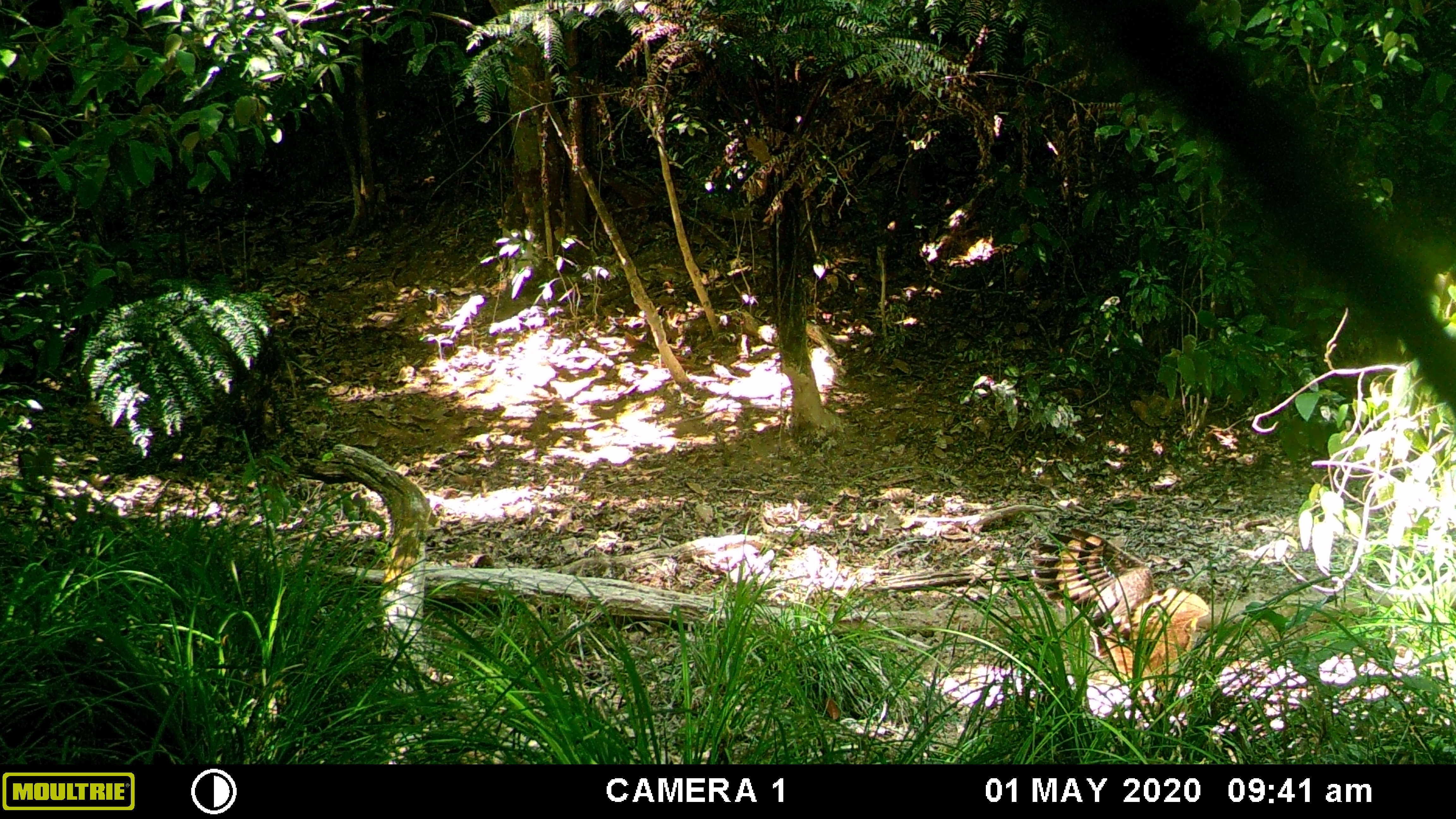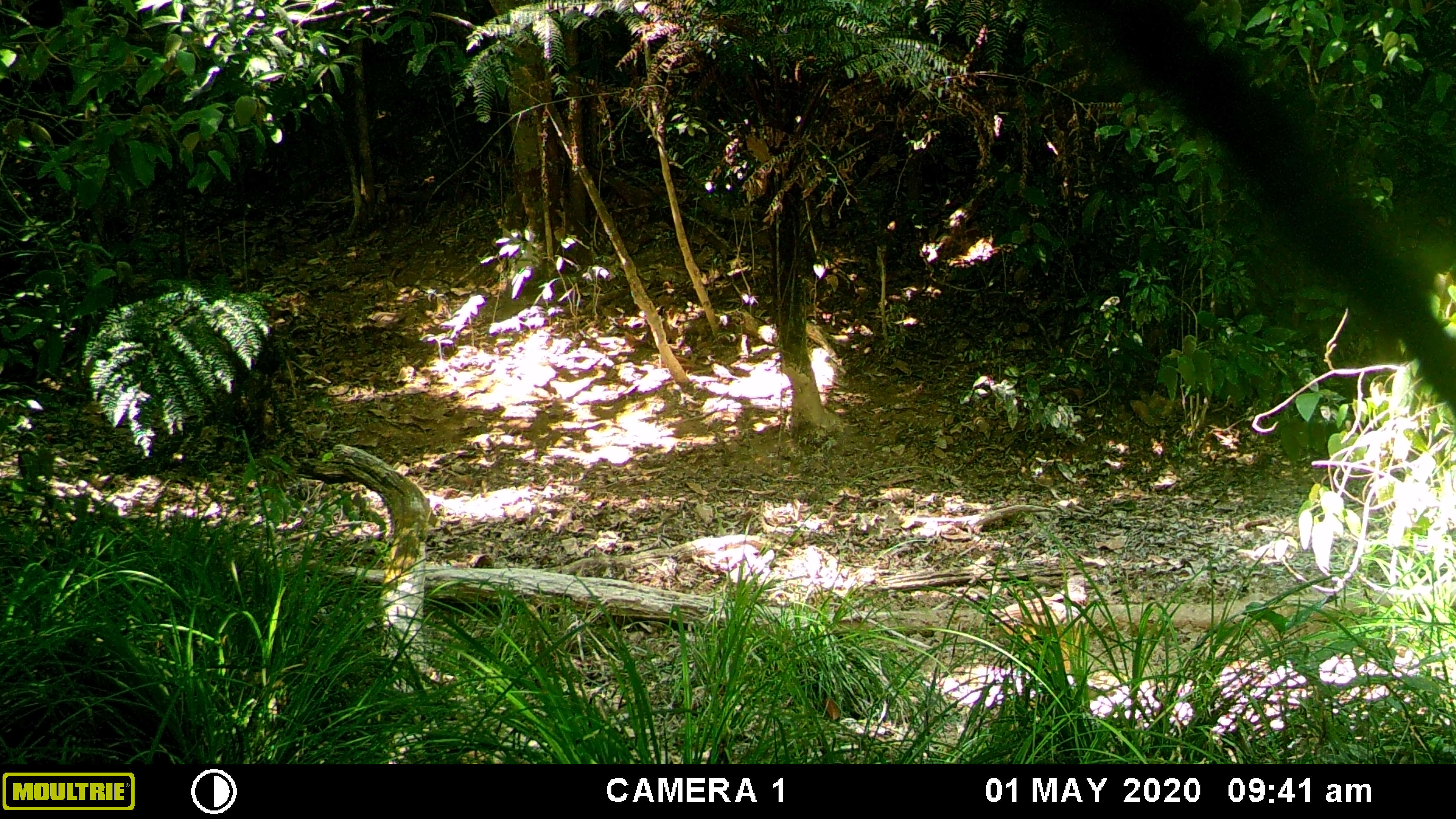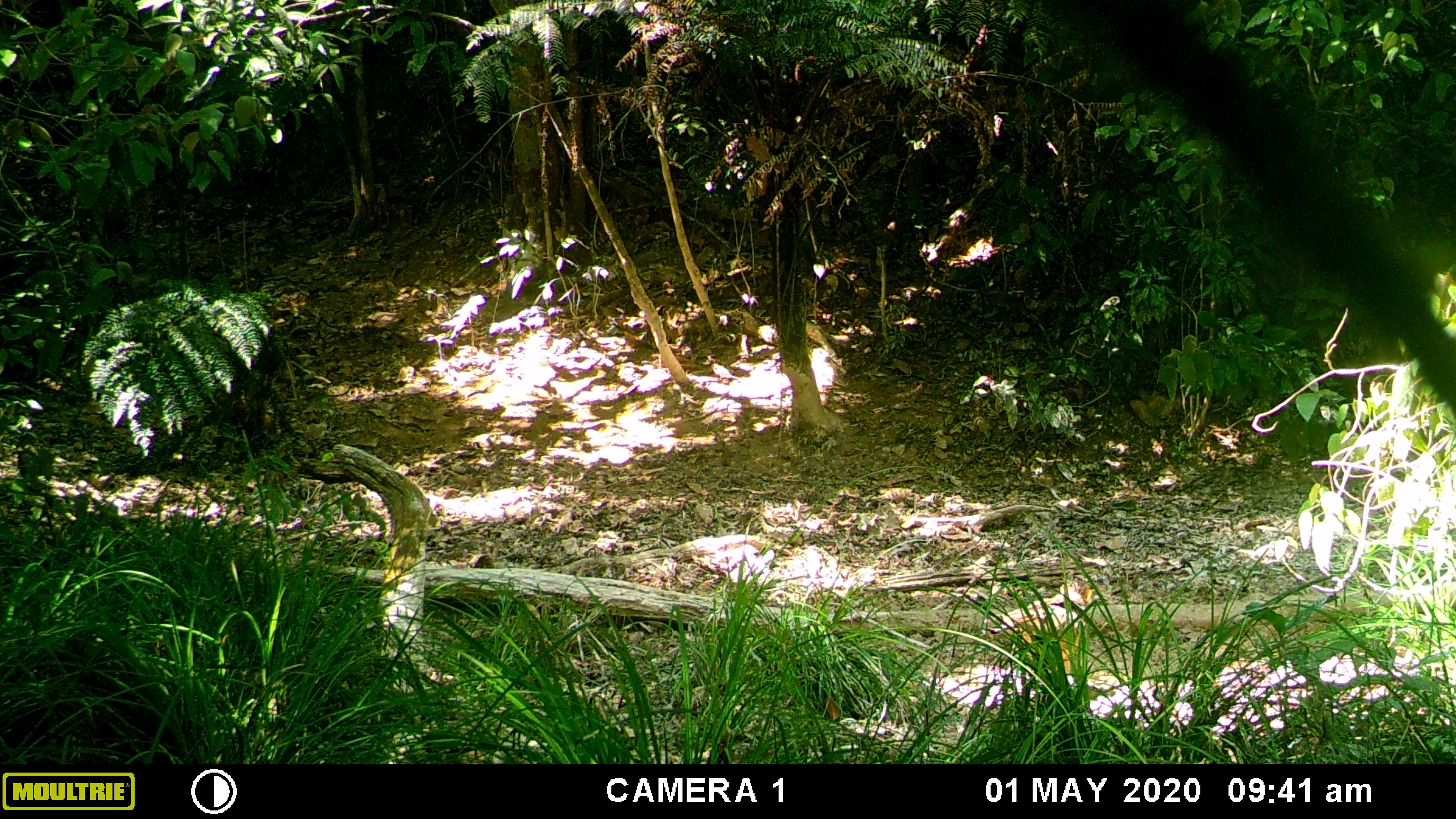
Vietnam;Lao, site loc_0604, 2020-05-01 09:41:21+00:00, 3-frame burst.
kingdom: Animalia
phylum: Chordata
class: Aves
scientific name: Aves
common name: bird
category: unidentified bird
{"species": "unidentified bird (bird) (Aves)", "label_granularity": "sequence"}